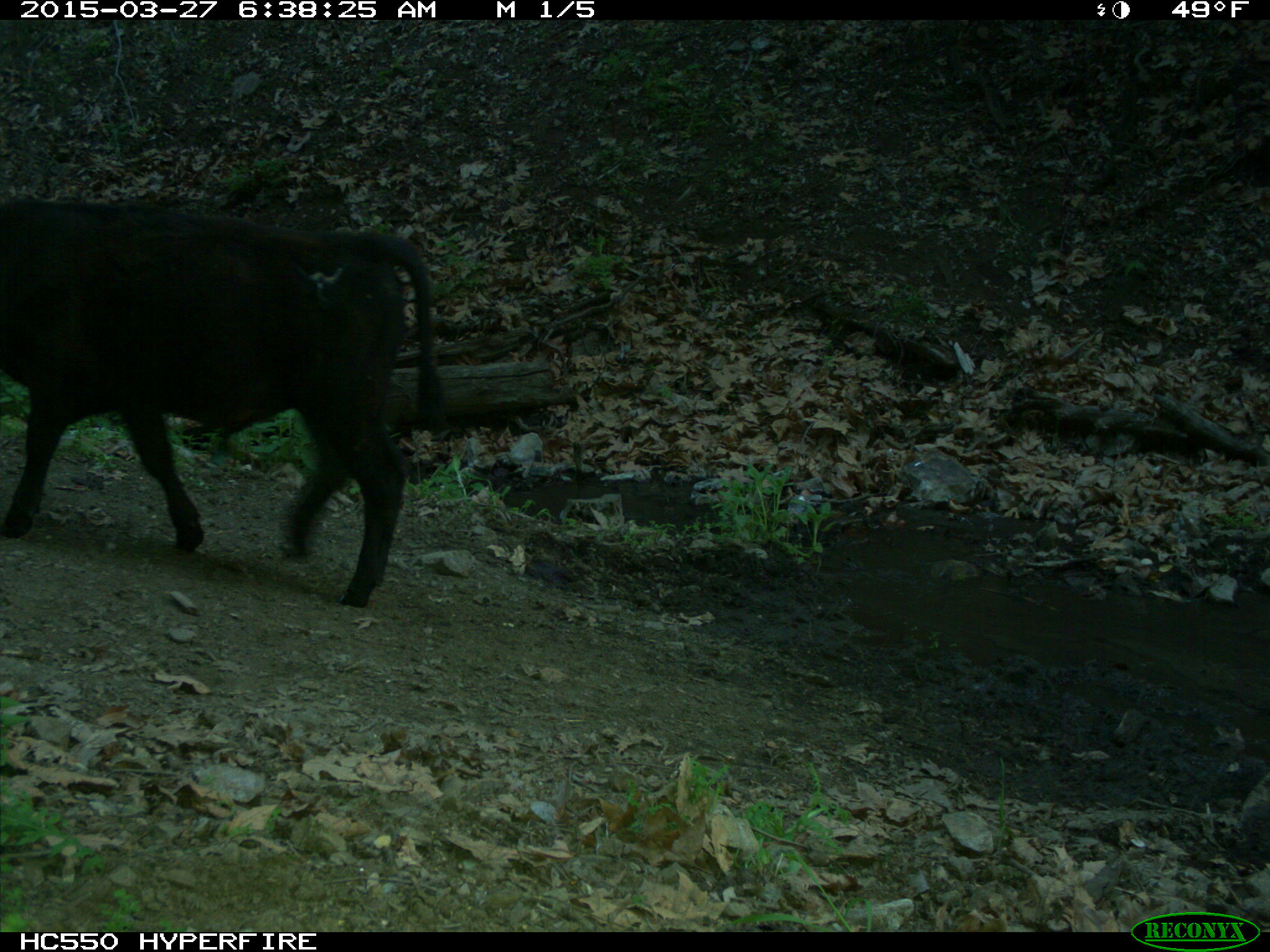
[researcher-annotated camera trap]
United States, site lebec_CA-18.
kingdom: Animalia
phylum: Chordata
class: Mammalia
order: Artiodactyla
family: Bovidae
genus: Bos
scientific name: Bos taurus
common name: domestic cow